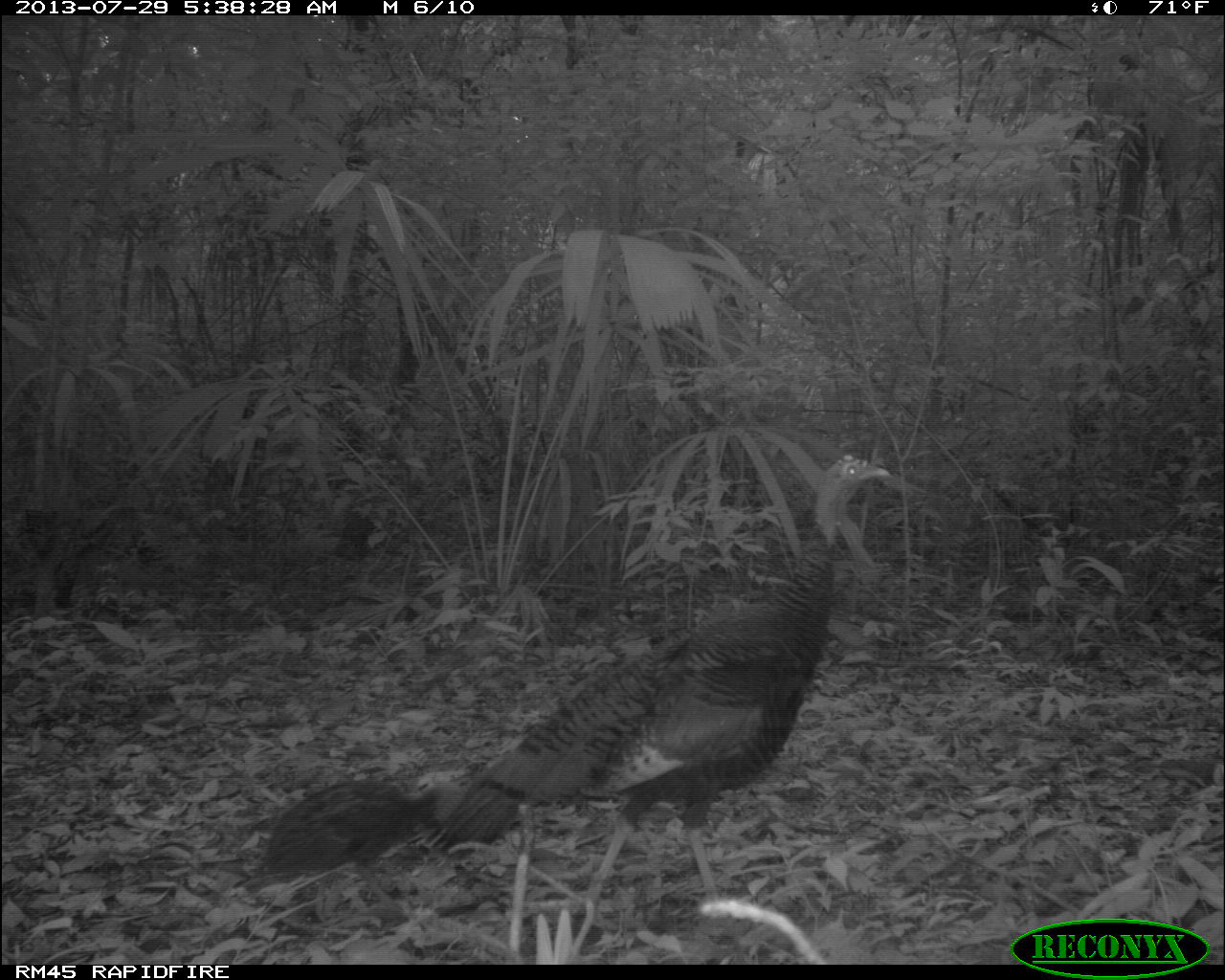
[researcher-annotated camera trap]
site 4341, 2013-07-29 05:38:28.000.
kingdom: Animalia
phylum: Chordata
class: Aves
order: Galliformes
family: Phasianidae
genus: Meleagris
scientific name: Meleagris ocellata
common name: ocellated turkey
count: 2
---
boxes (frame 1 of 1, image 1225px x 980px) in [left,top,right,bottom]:
meleagris ocellata: [431,452,891,938]; [255,769,459,918]